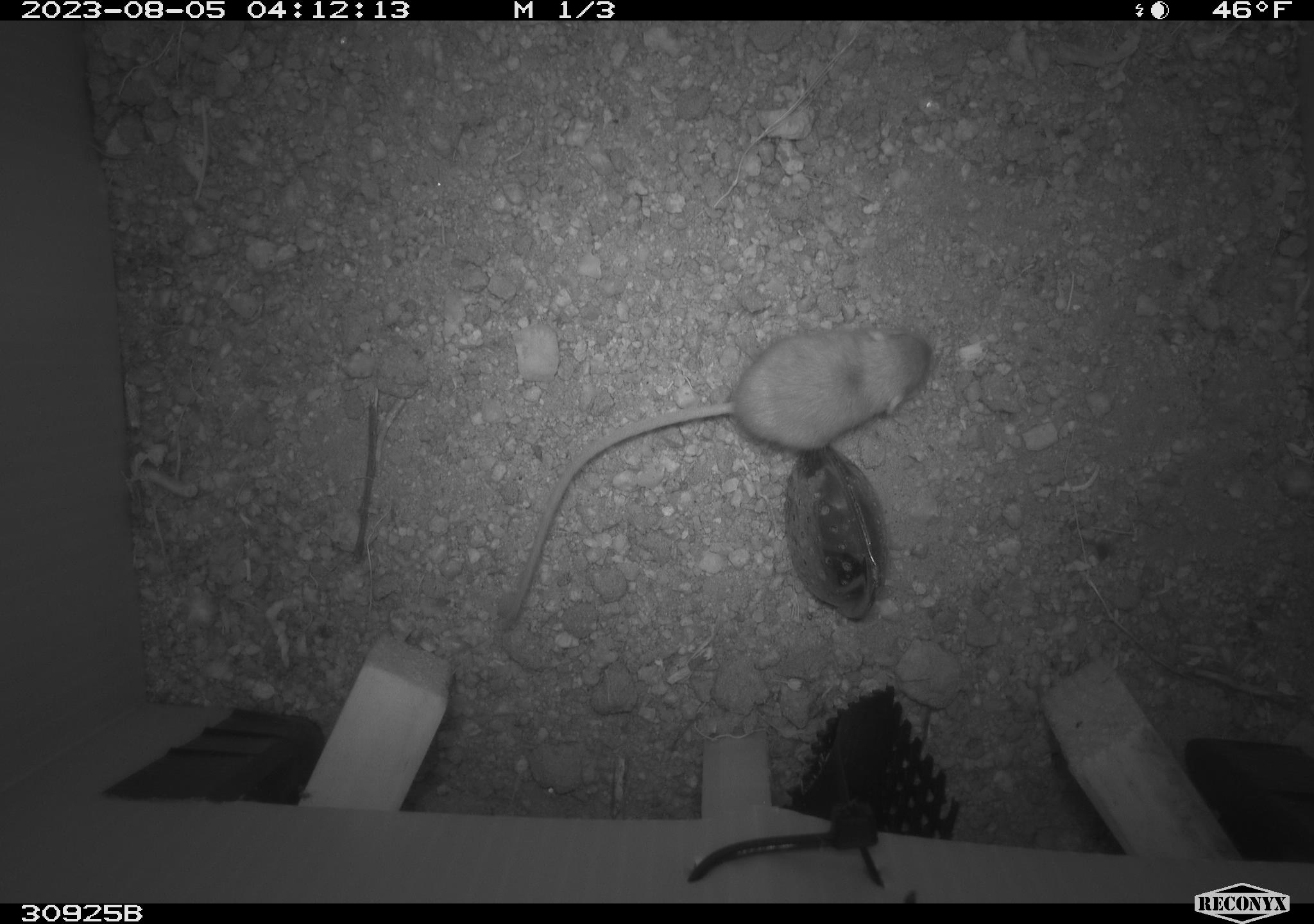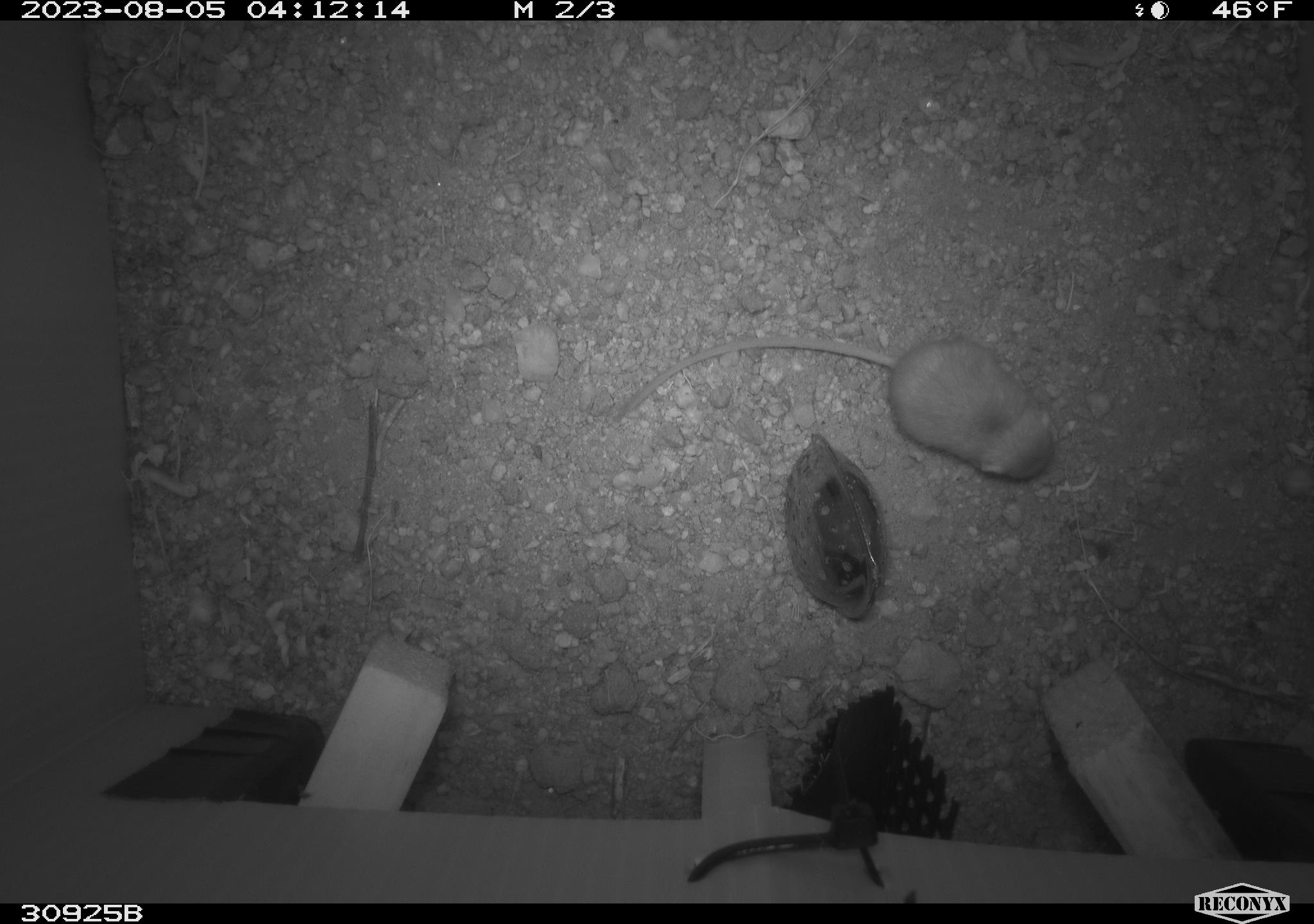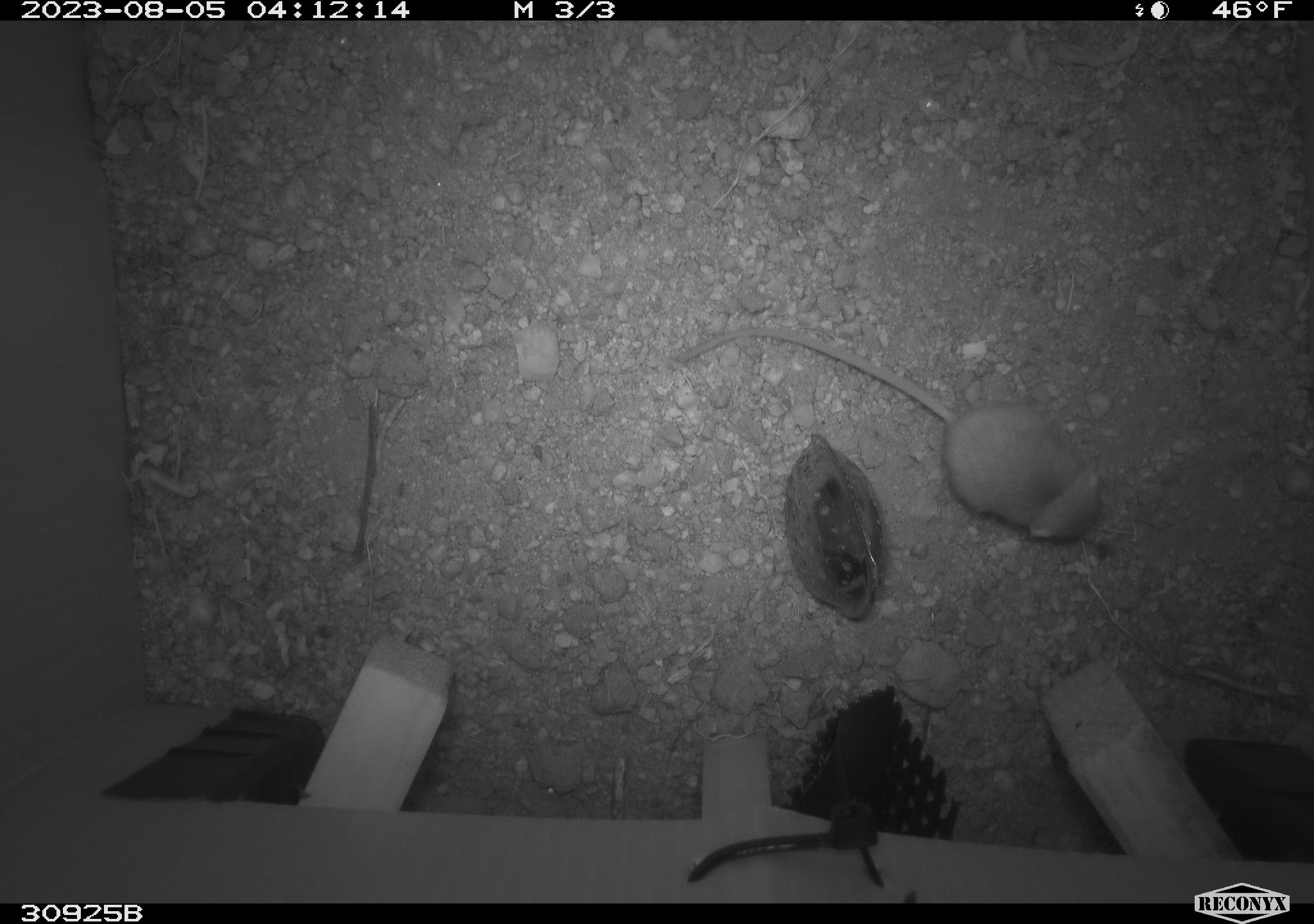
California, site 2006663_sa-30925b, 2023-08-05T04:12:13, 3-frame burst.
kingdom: Animalia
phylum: Chordata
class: Mammalia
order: Rodentia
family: Heteromyidae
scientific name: Heteromyidae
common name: kangaroo rats and pocket mice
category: heteromyidae family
Heteromyidae family (kangaroo rats and pocket mice) (Heteromyidae).